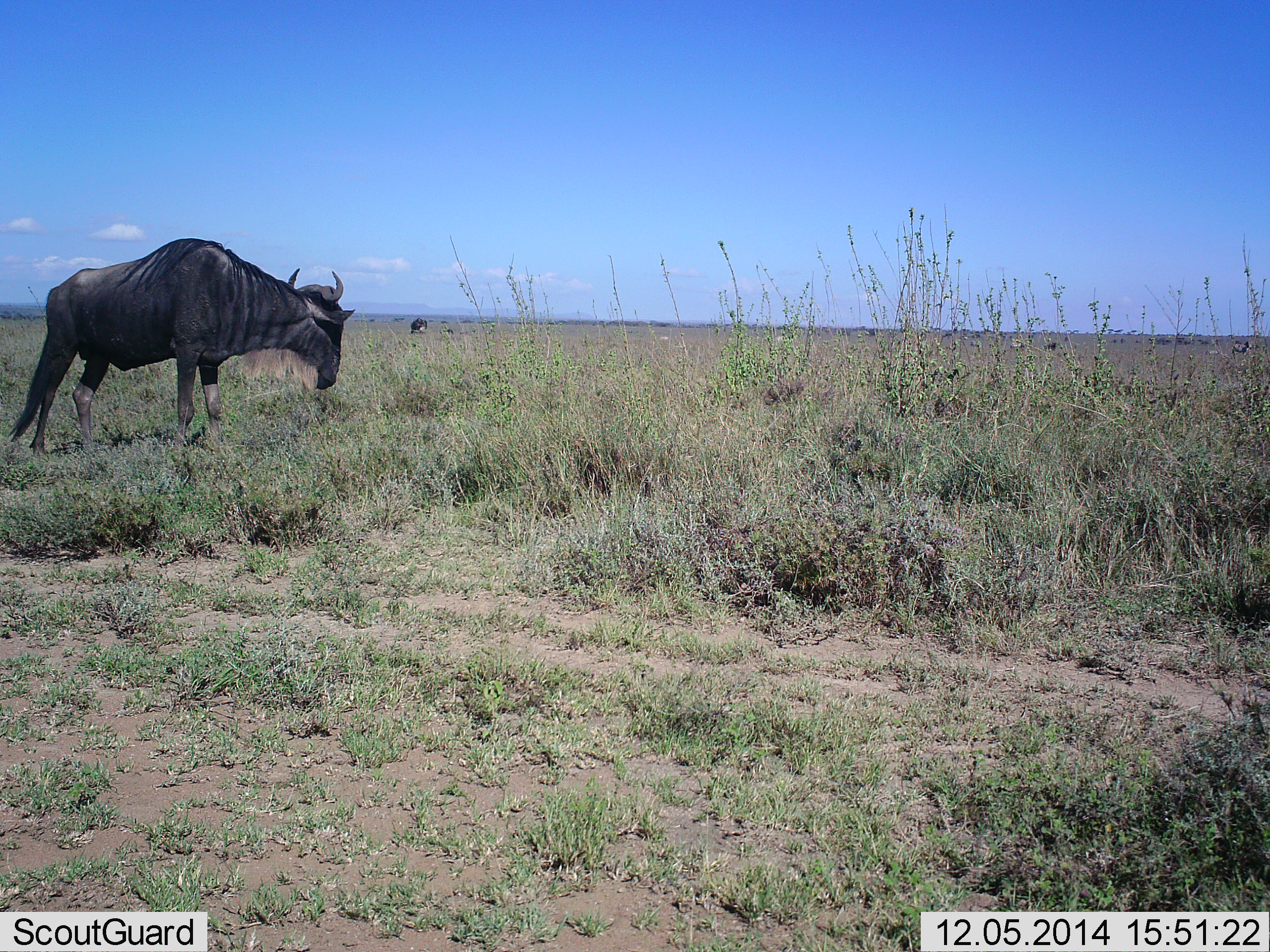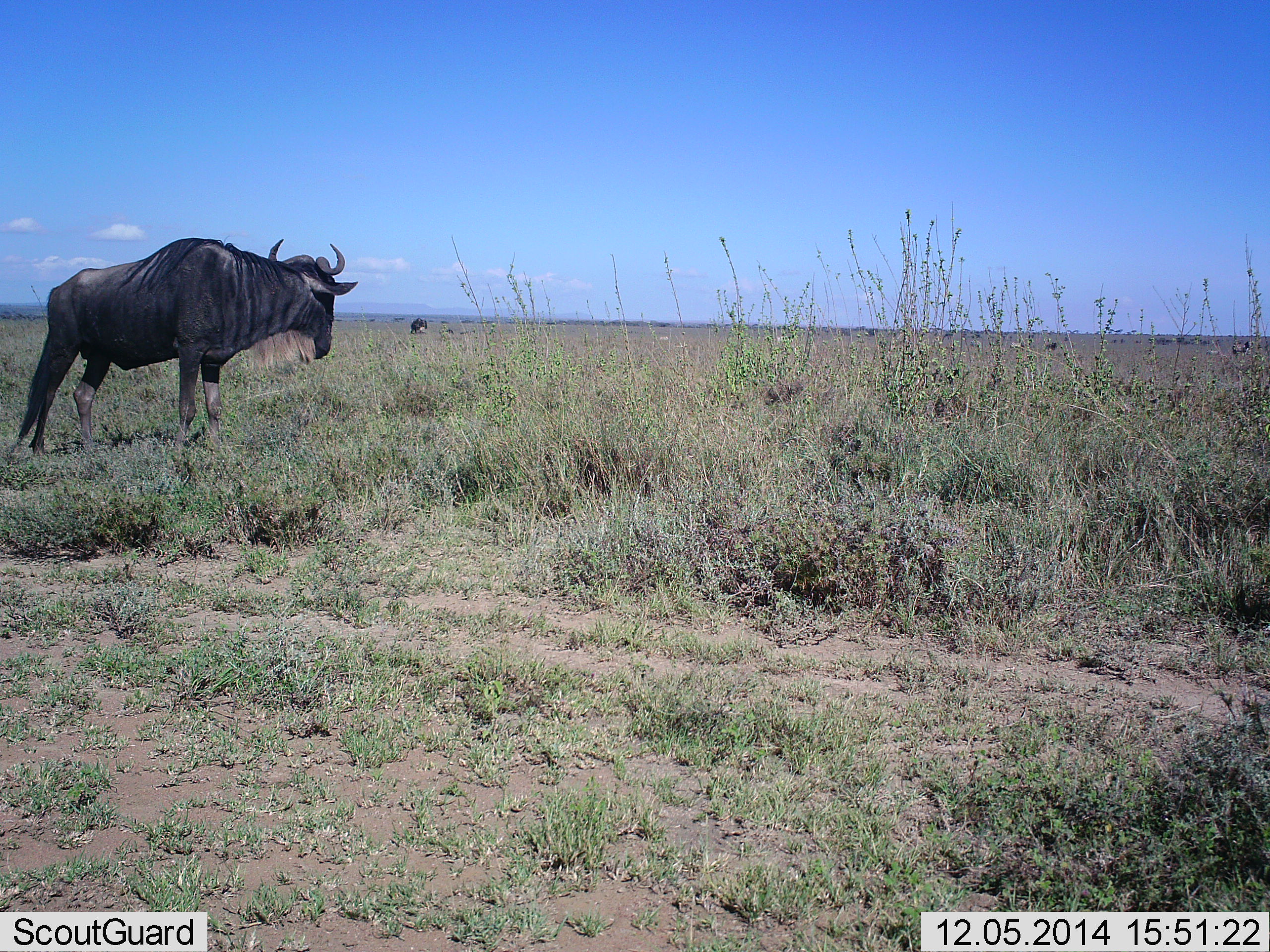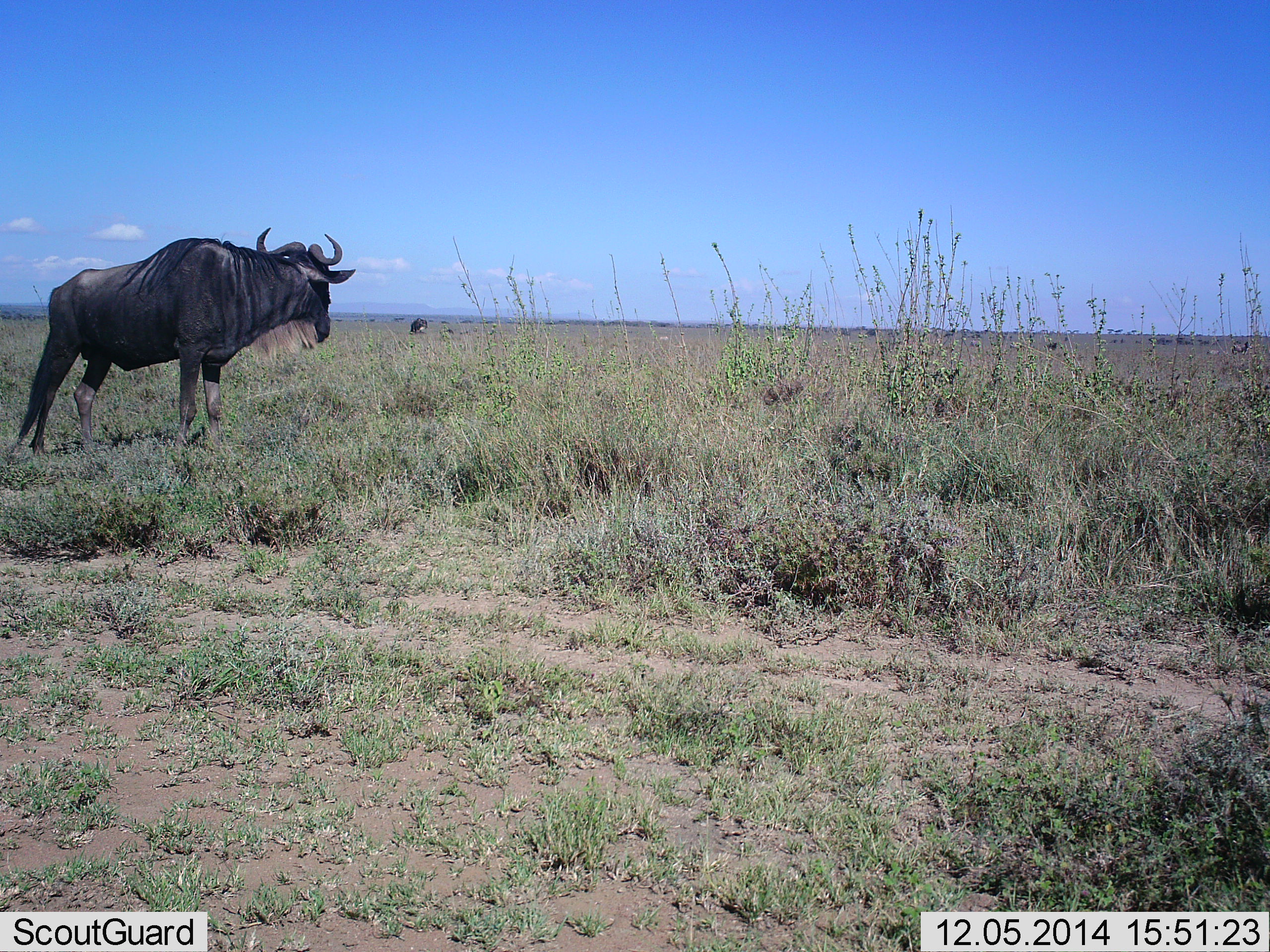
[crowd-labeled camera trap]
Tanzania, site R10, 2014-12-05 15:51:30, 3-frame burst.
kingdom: Animalia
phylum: Chordata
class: Mammalia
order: Artiodactyla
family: Bovidae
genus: Connochaetes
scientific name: Connochaetes taurinus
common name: blue wildebeest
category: wildebeest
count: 1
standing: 91%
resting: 0%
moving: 0%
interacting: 0%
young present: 0%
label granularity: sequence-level